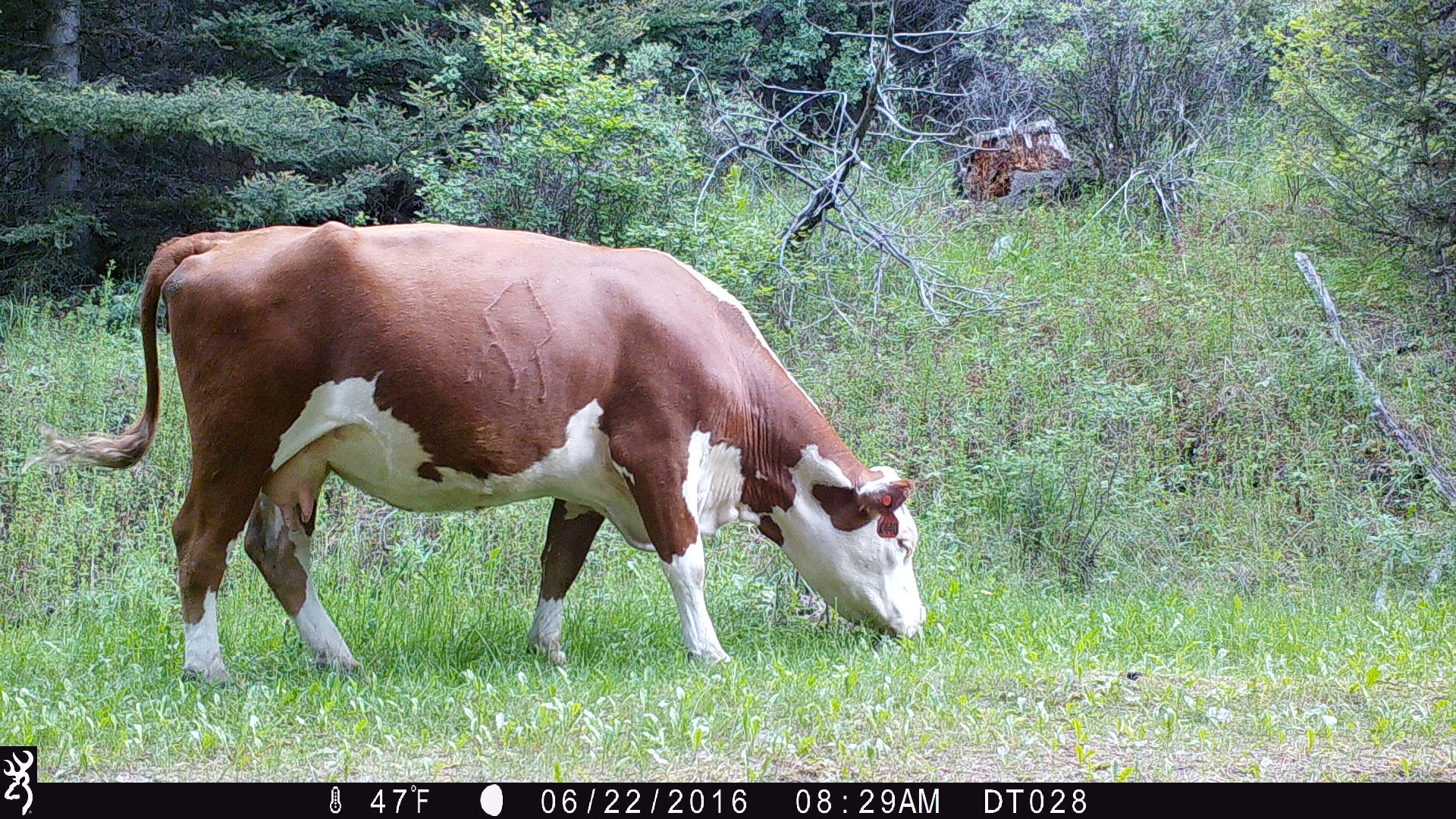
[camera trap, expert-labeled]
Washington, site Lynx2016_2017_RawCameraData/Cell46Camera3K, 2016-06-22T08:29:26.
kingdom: Animalia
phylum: Chordata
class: Mammalia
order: Artiodactyla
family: Bovidae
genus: Bos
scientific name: Bos taurus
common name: domestic cattle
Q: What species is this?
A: Domestic cattle (Bos taurus).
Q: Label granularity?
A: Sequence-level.